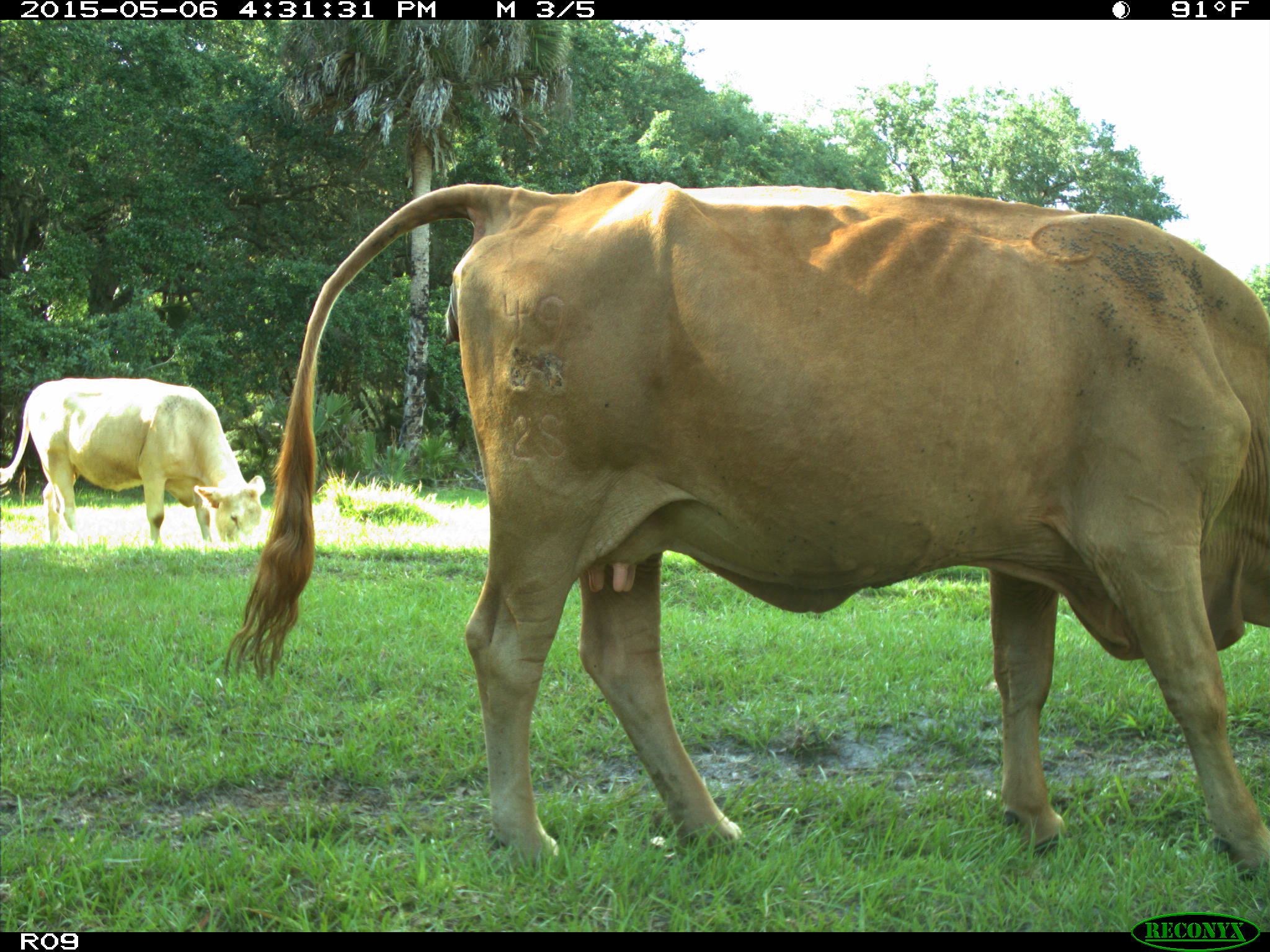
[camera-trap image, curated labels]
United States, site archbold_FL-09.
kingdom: Animalia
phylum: Chordata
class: Mammalia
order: Artiodactyla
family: Bovidae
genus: Bos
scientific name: Bos taurus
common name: domestic cow